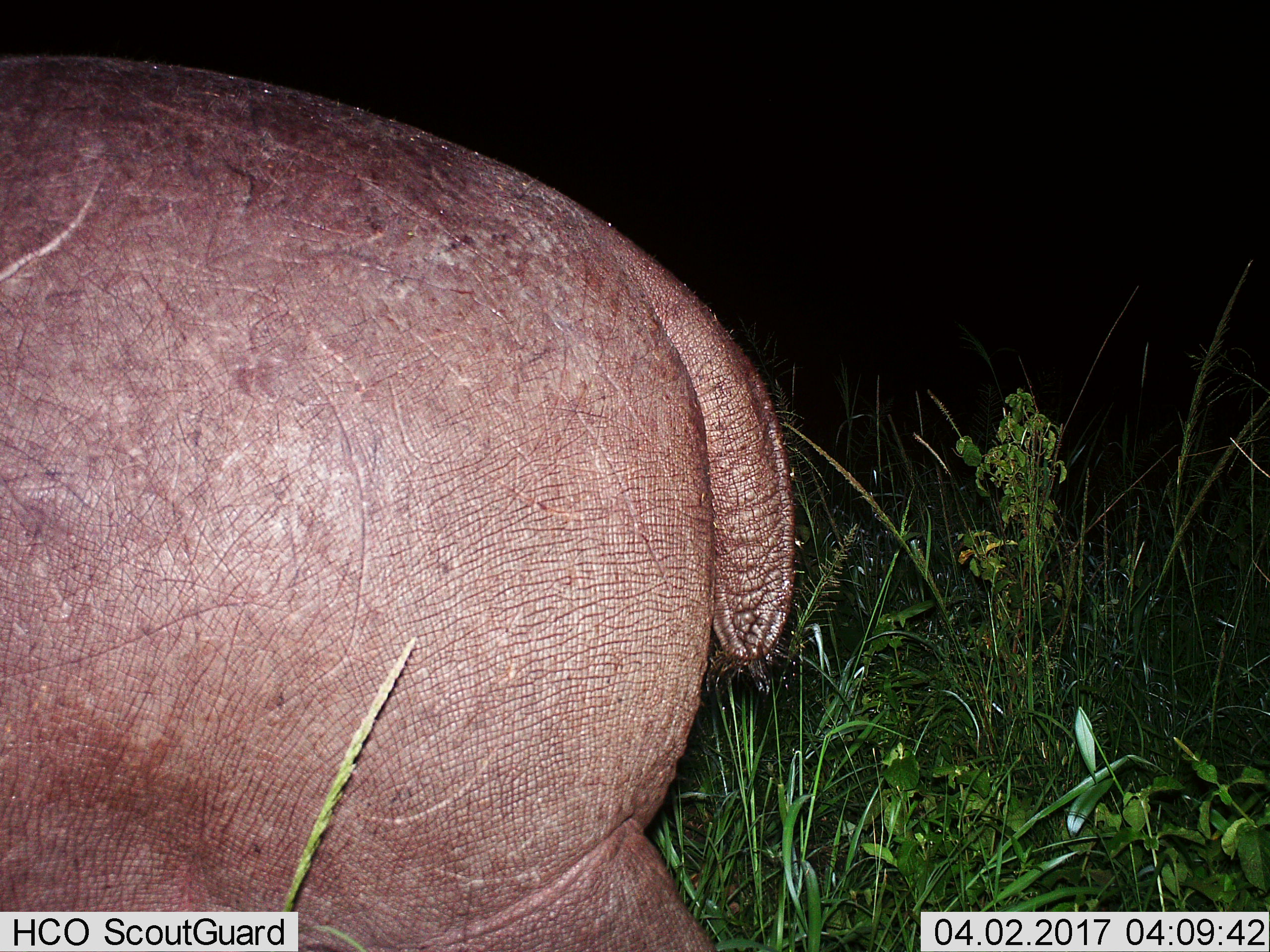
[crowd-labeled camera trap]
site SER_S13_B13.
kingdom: Animalia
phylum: Chordata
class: Mammalia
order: Artiodactyla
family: Hippopotamidae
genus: Hippopotamus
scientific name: Hippopotamus amphibius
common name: hippopotamus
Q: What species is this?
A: Hippopotamus (Hippopotamus amphibius).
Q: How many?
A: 1.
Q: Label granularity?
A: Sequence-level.